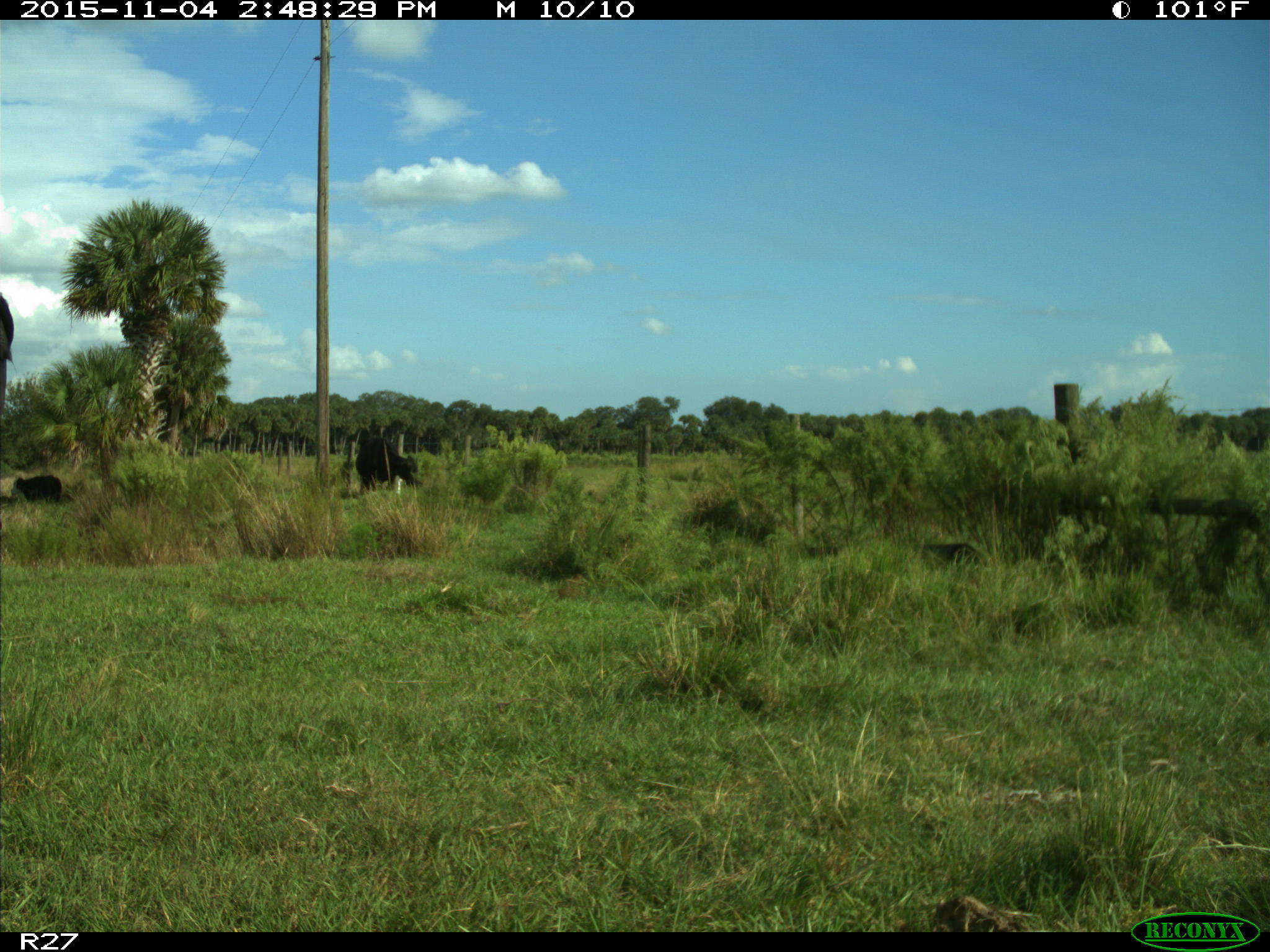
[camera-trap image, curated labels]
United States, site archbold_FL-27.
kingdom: Animalia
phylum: Chordata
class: Mammalia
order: Artiodactyla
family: Bovidae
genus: Bos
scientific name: Bos taurus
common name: domestic cow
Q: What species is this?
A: Bos taurus (domestic cow).